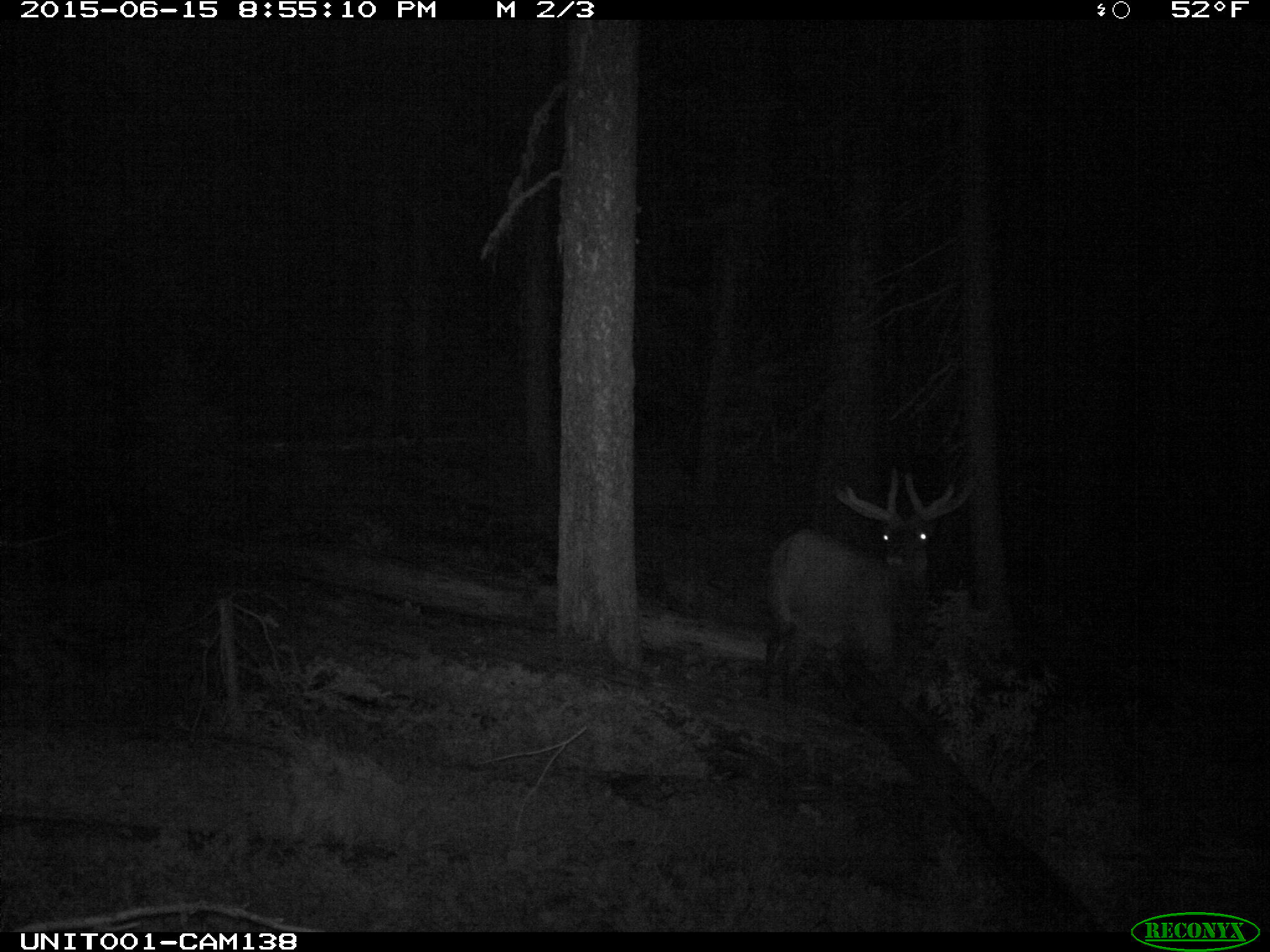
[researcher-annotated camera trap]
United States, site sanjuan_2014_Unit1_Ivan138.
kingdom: Animalia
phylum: Chordata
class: Mammalia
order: Artiodactyla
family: Cervidae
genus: Cervus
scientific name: Cervus elaphus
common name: red deer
Cervus elaphus (red deer).